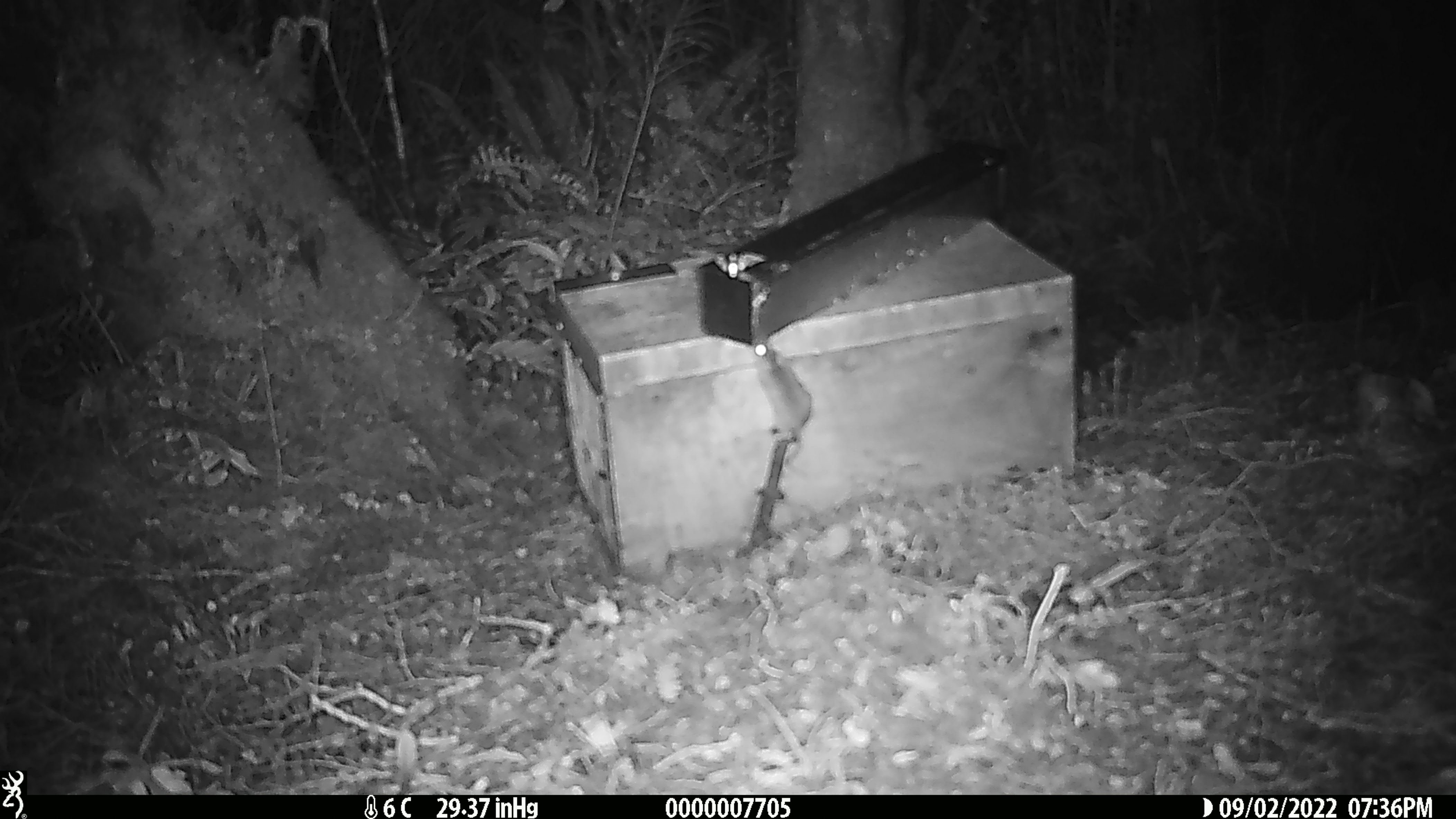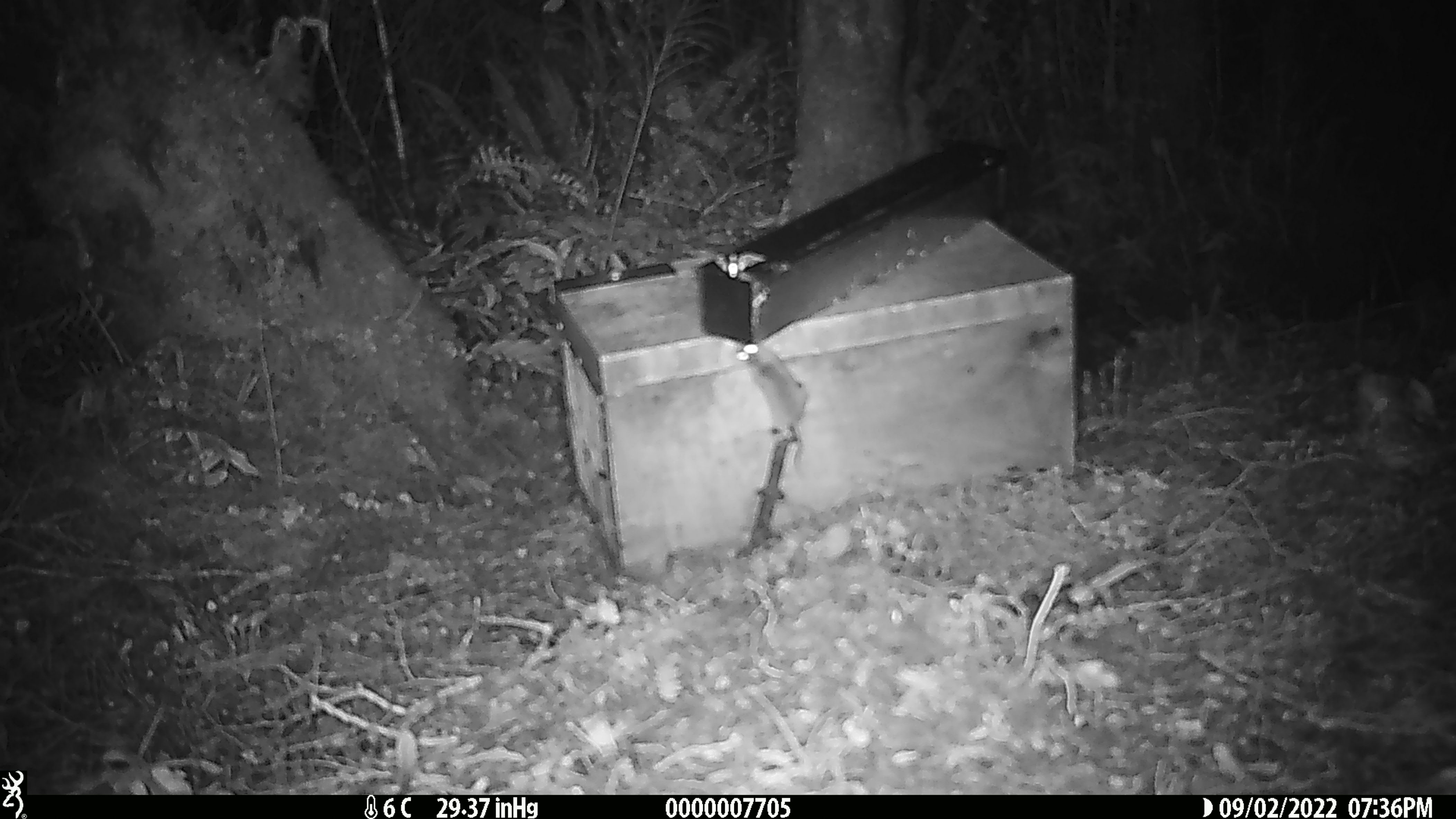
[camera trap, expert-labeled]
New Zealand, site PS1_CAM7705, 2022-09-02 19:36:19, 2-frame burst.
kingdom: Animalia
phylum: Chordata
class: Mammalia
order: Rodentia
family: Muridae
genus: Mus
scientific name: Mus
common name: mouse